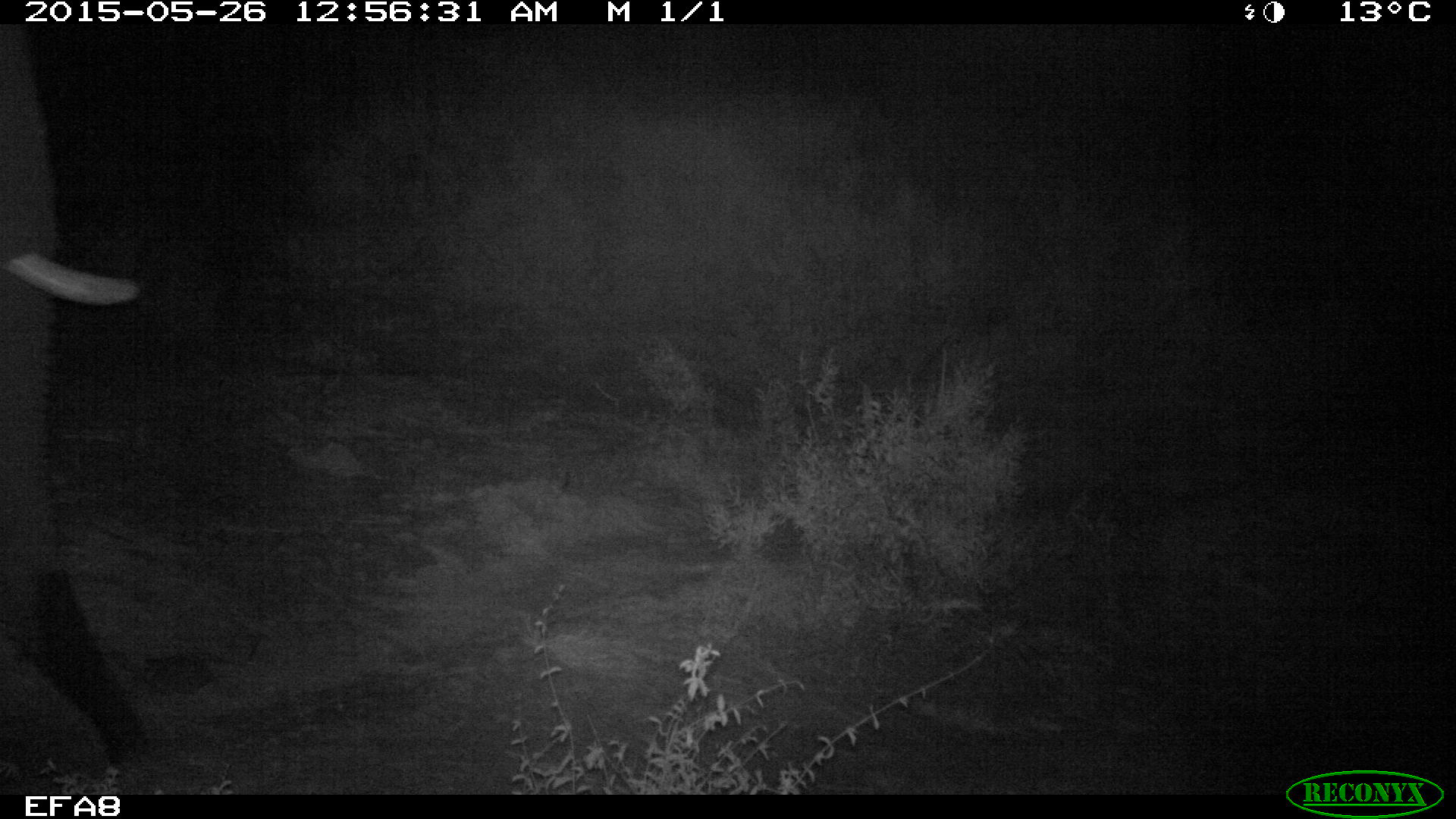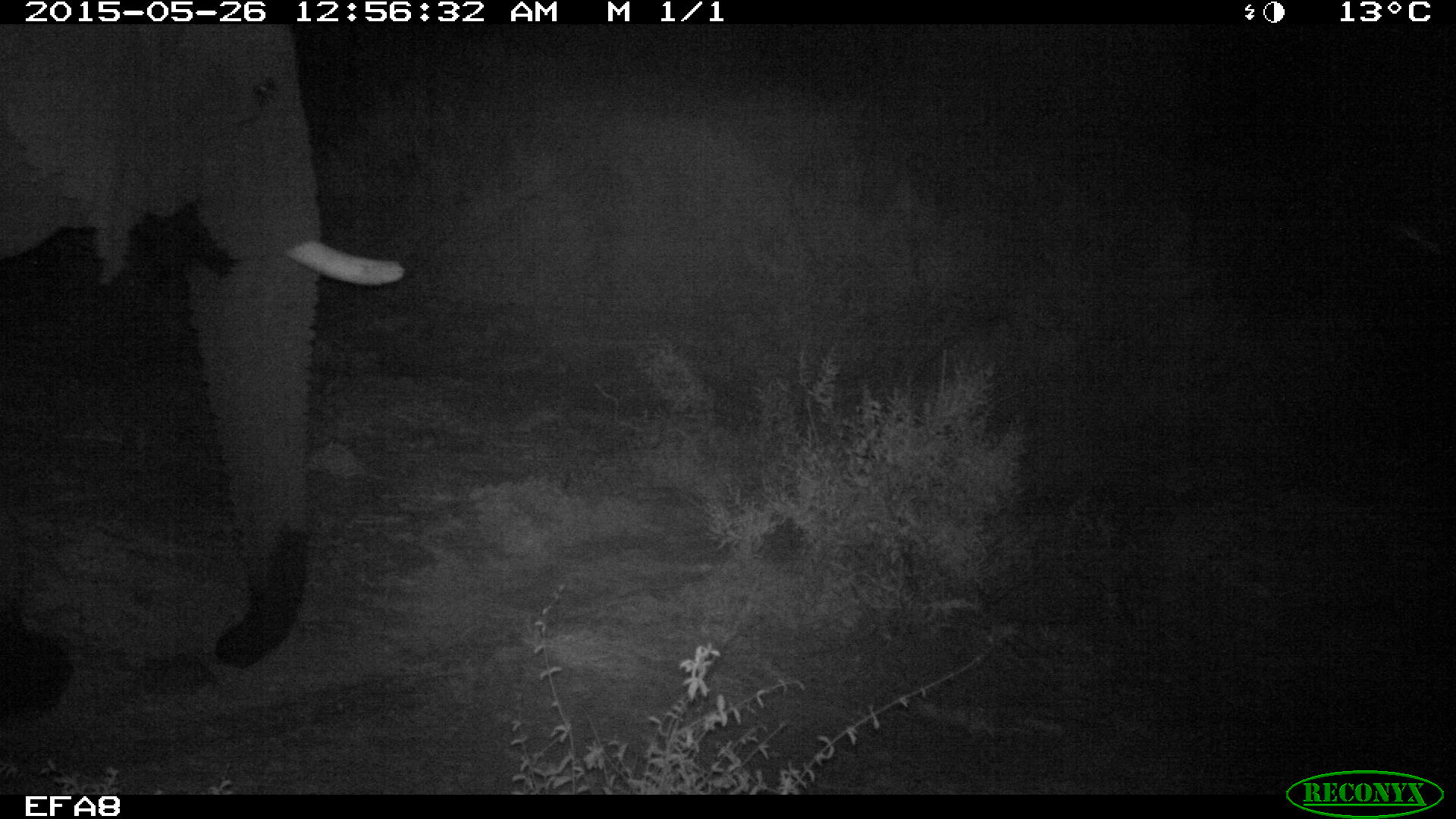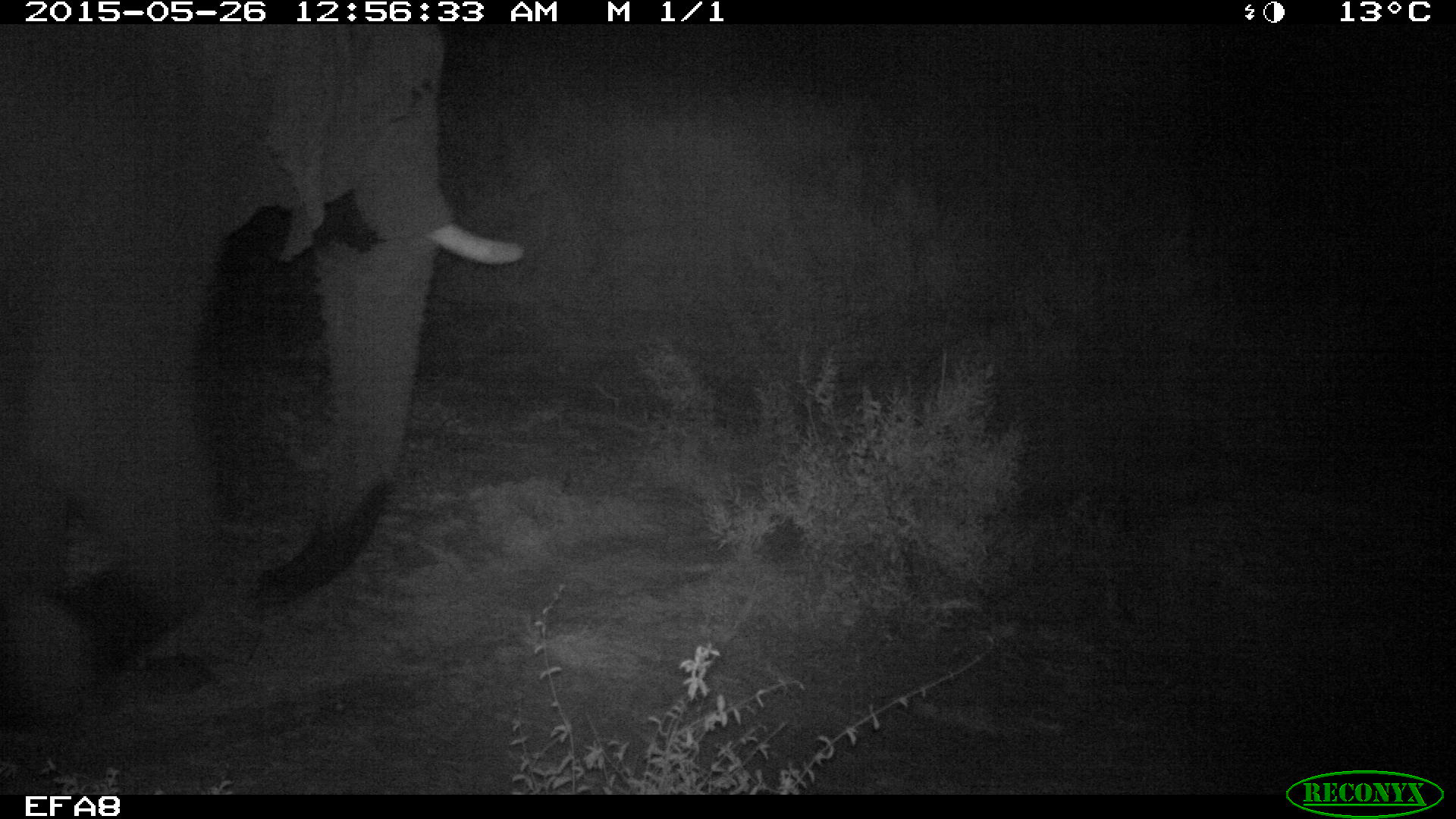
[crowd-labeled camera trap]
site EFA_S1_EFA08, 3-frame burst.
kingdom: Animalia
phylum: Chordata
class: Mammalia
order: Proboscidea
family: Elephantidae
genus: Loxodonta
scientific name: Loxodonta africana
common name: african bush elephant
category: elephant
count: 1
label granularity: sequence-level